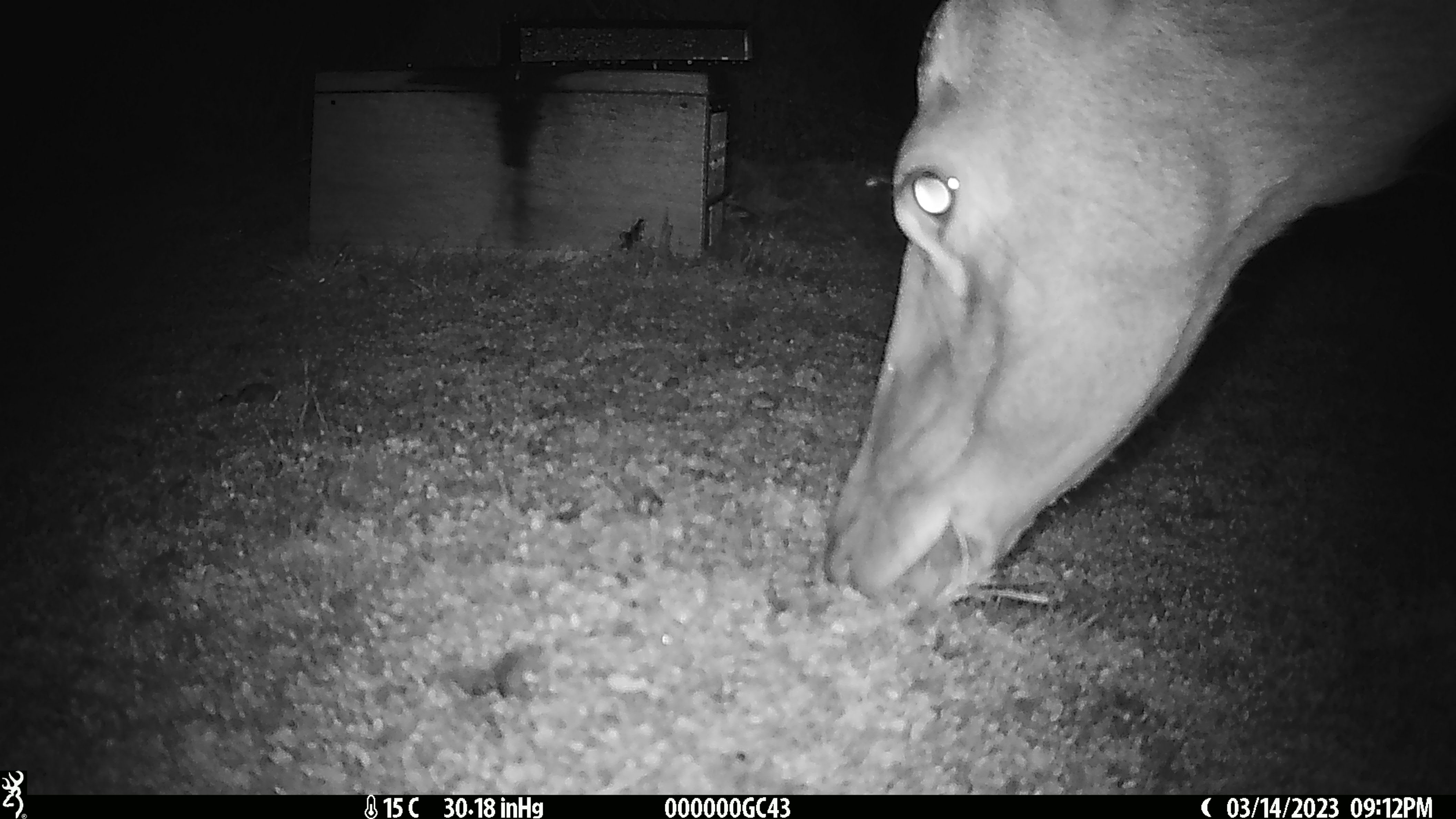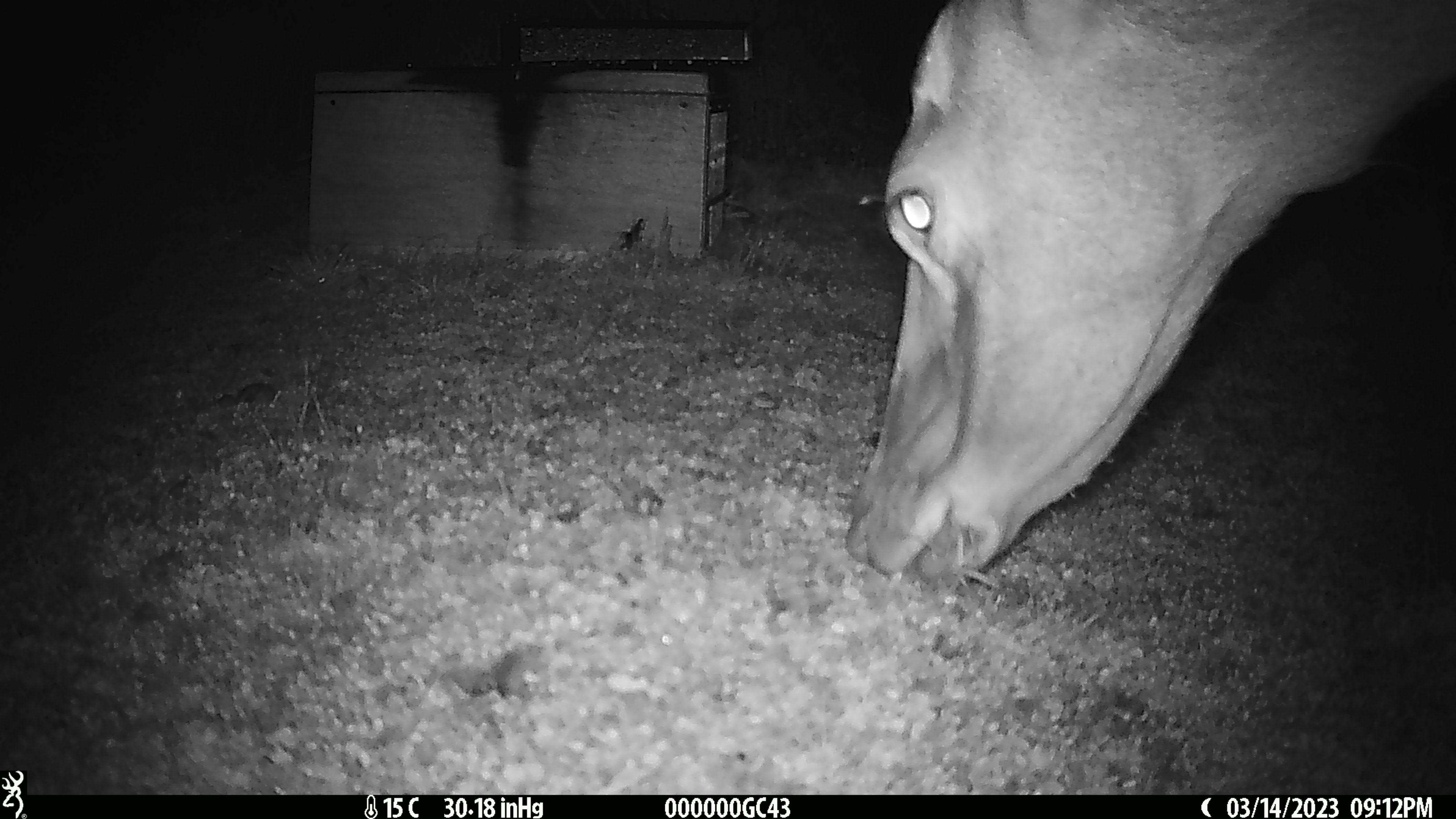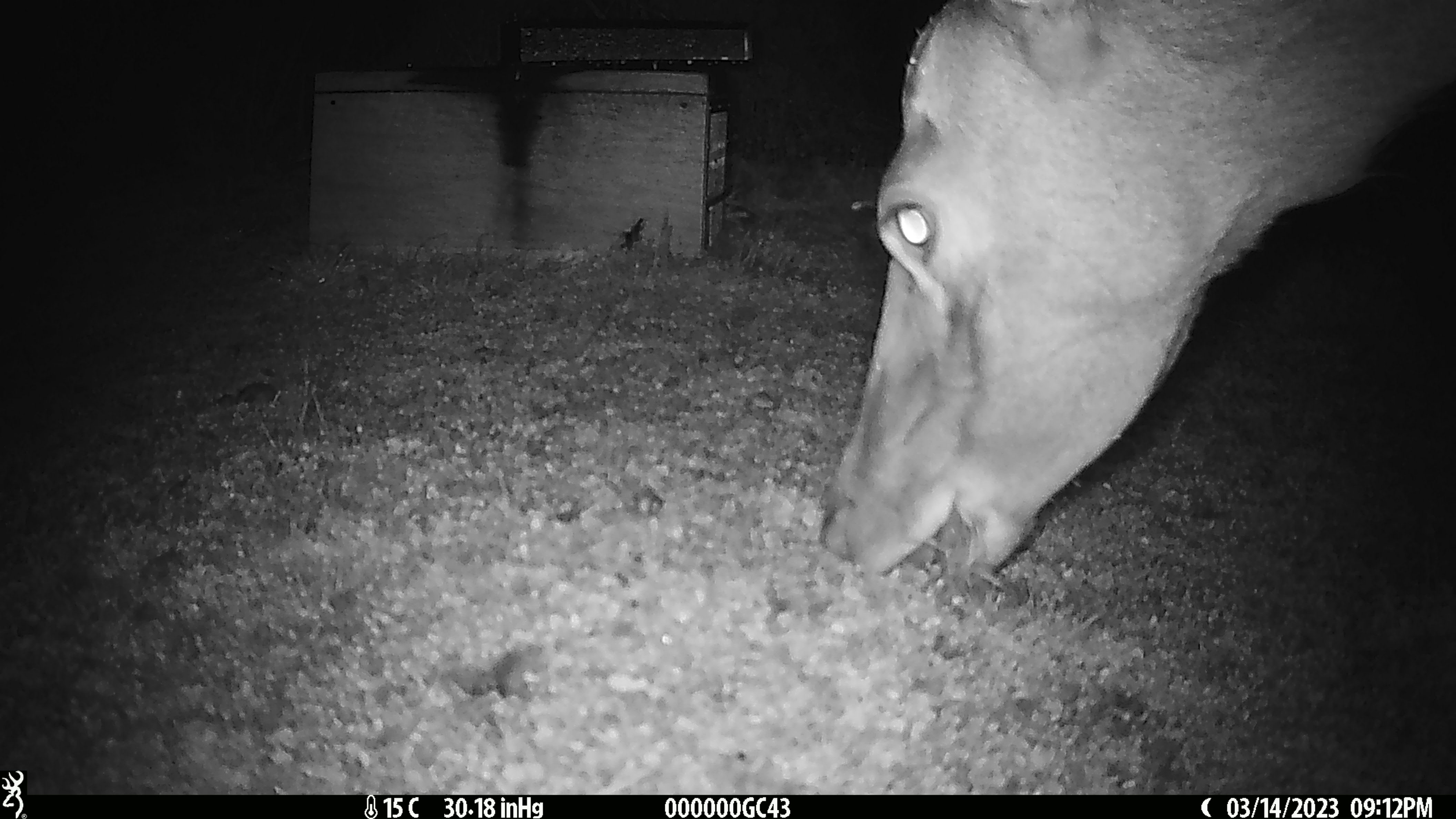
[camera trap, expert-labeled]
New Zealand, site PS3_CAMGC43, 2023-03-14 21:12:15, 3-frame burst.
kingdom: Animalia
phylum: Chordata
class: Mammalia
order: Artiodactyla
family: Cervidae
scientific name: Cervidae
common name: deer